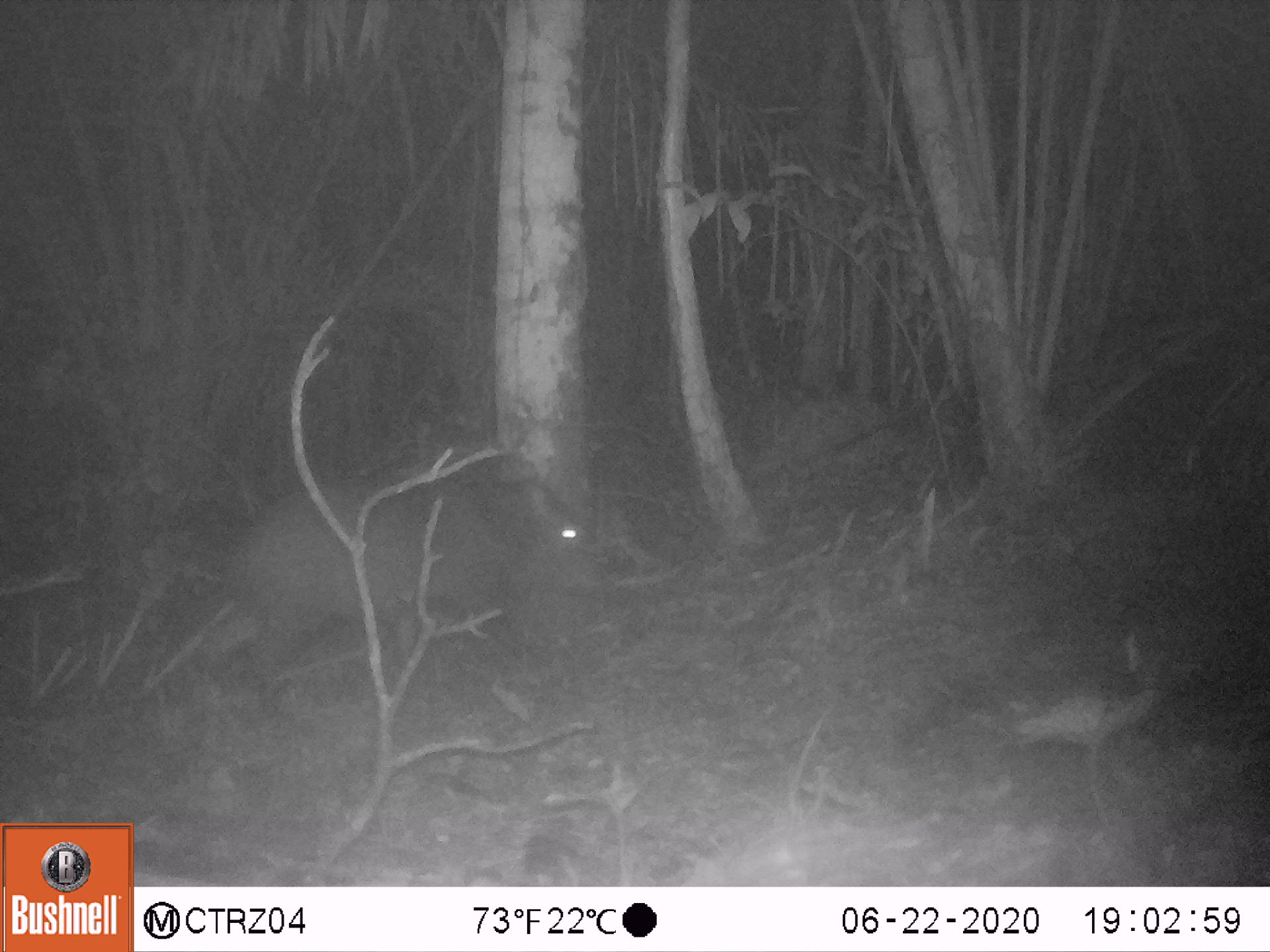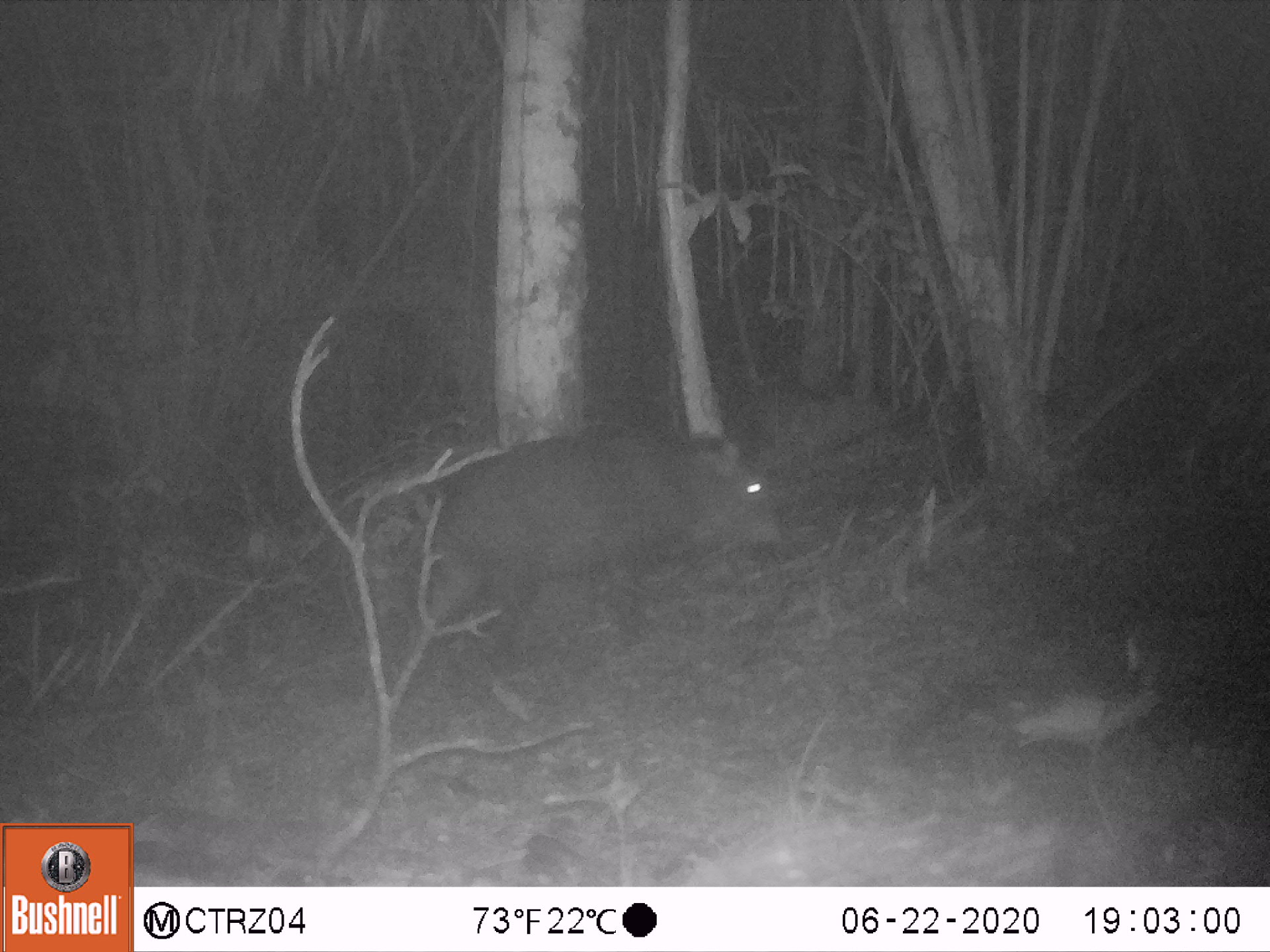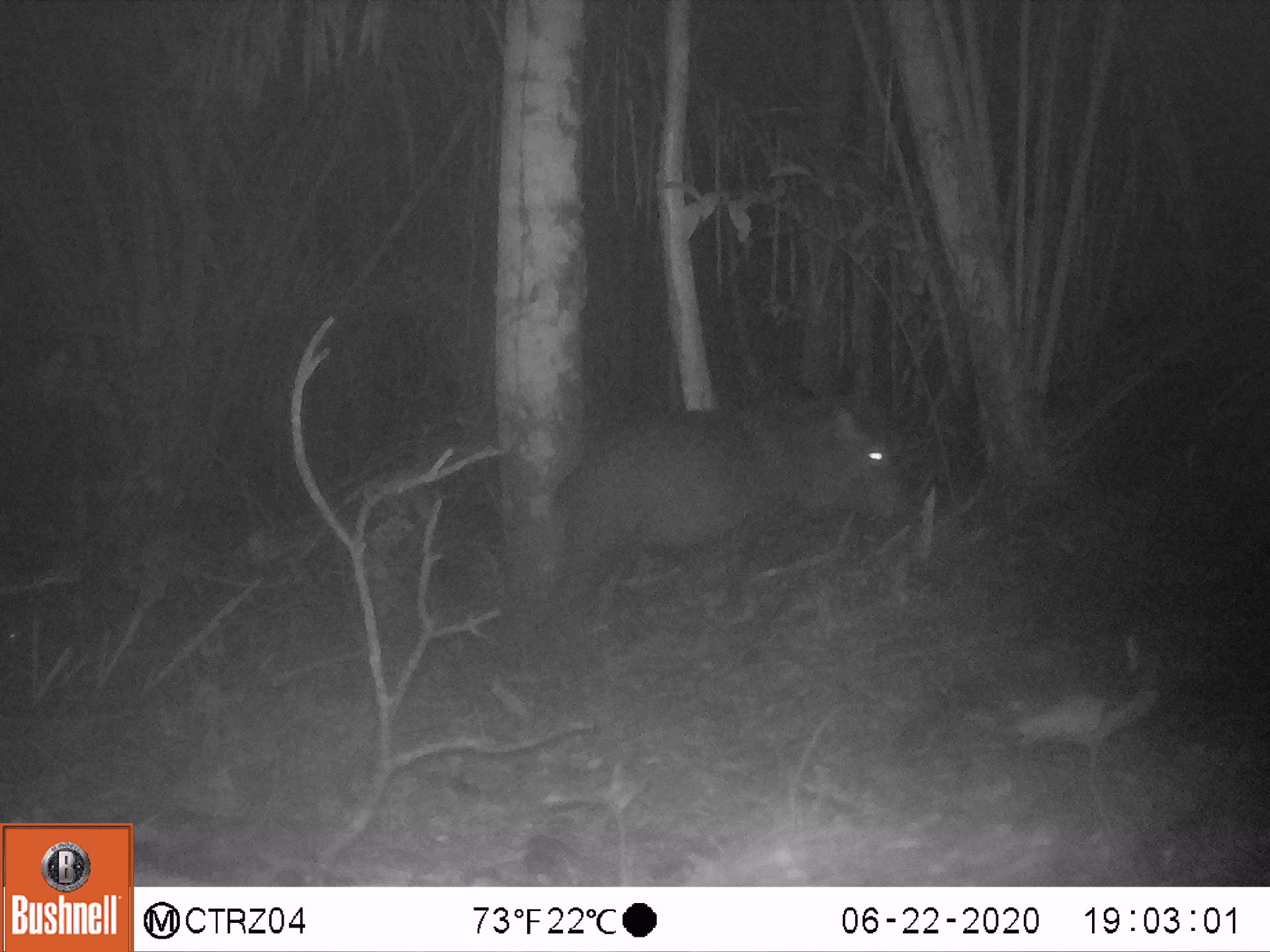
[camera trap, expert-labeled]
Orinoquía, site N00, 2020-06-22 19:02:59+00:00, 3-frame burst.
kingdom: Animalia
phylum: Chordata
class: Mammalia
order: Artiodactyla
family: Tayassuidae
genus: Pecari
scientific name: Pecari tajacu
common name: collared peccary